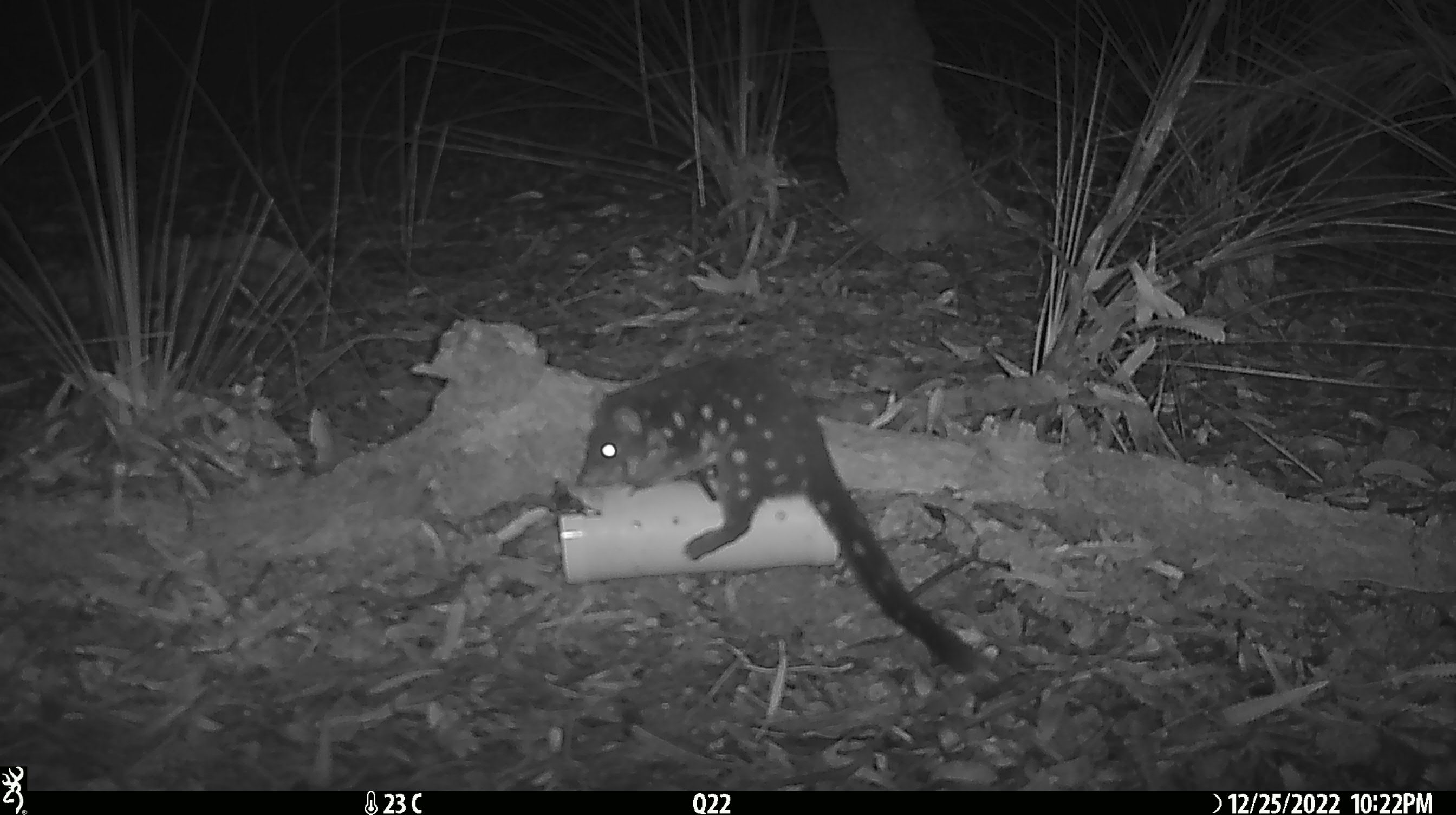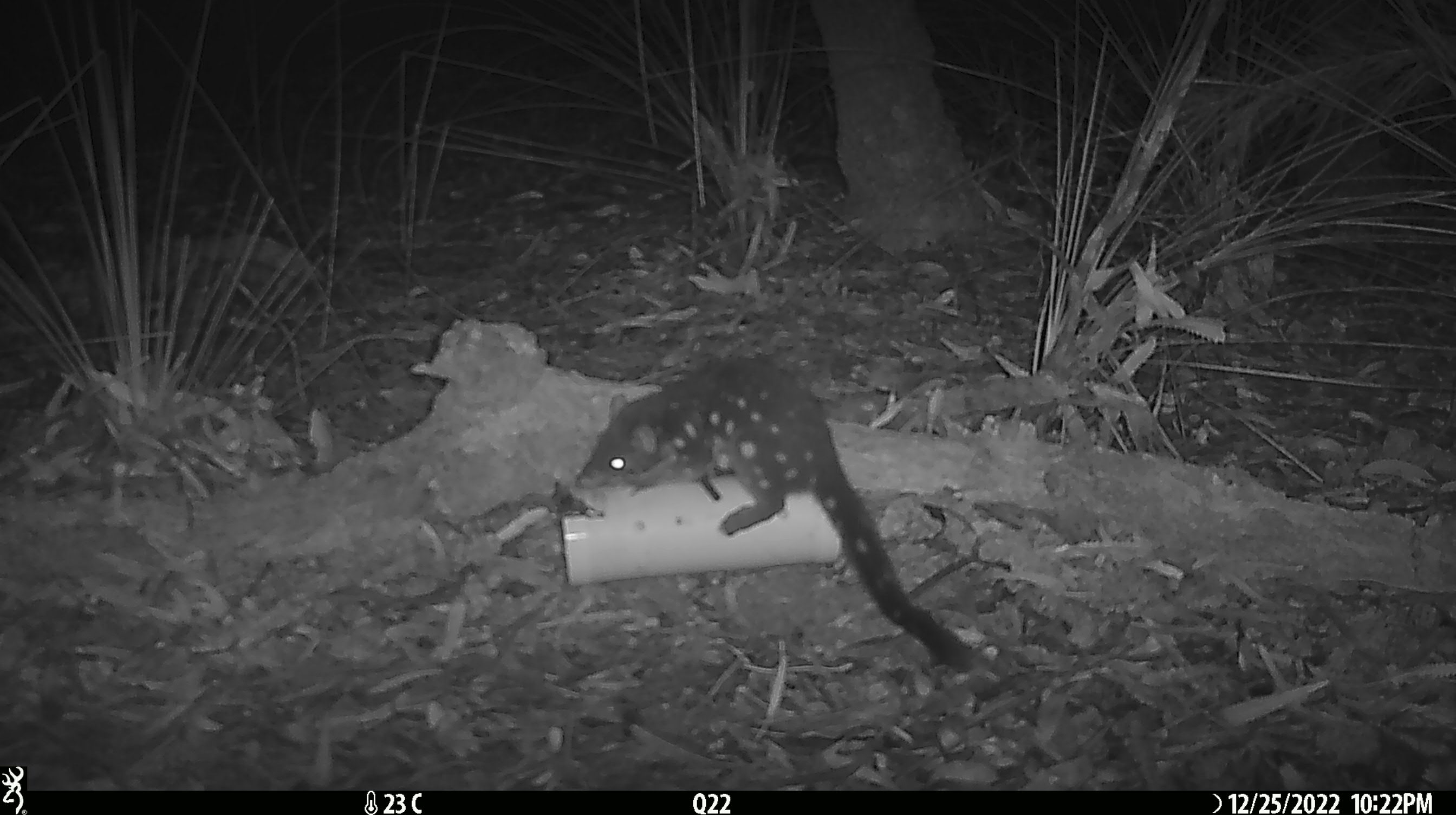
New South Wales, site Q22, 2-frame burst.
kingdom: Animalia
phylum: Chordata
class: Mammalia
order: Dasyuromorphia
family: Dasyuridae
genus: Dasyurus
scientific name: Dasyurus maculatus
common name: spotted-tailed quoll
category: quoll